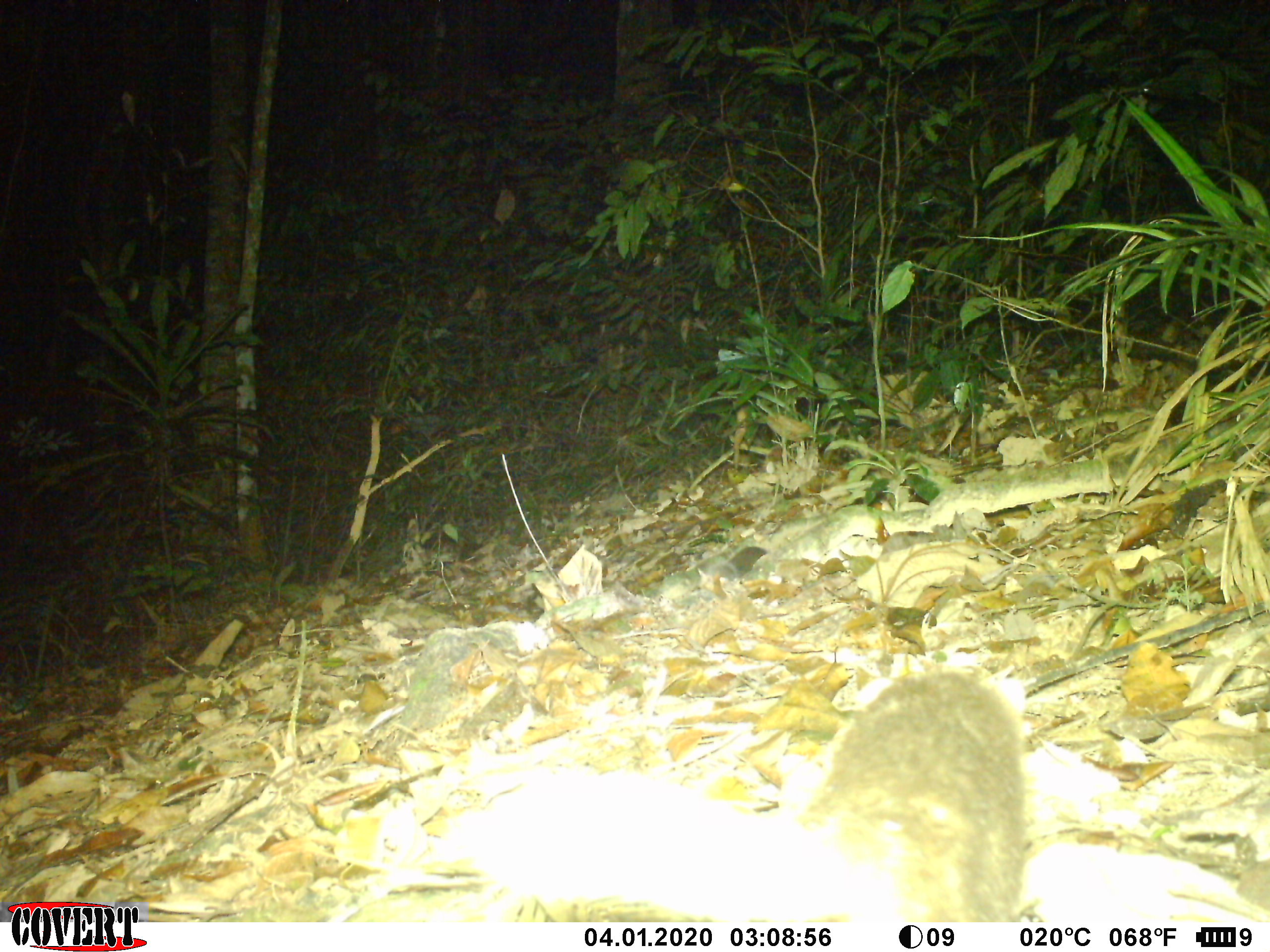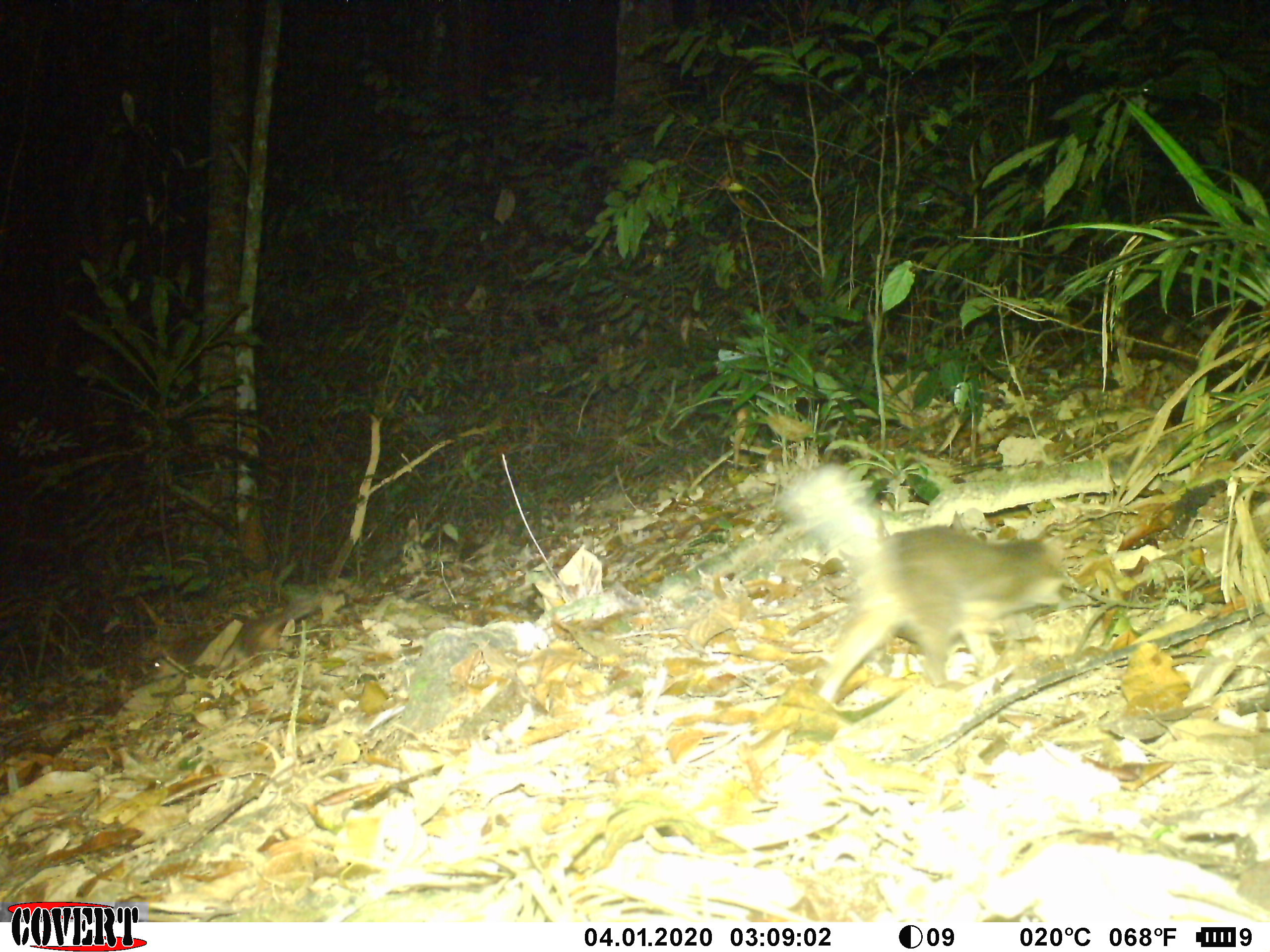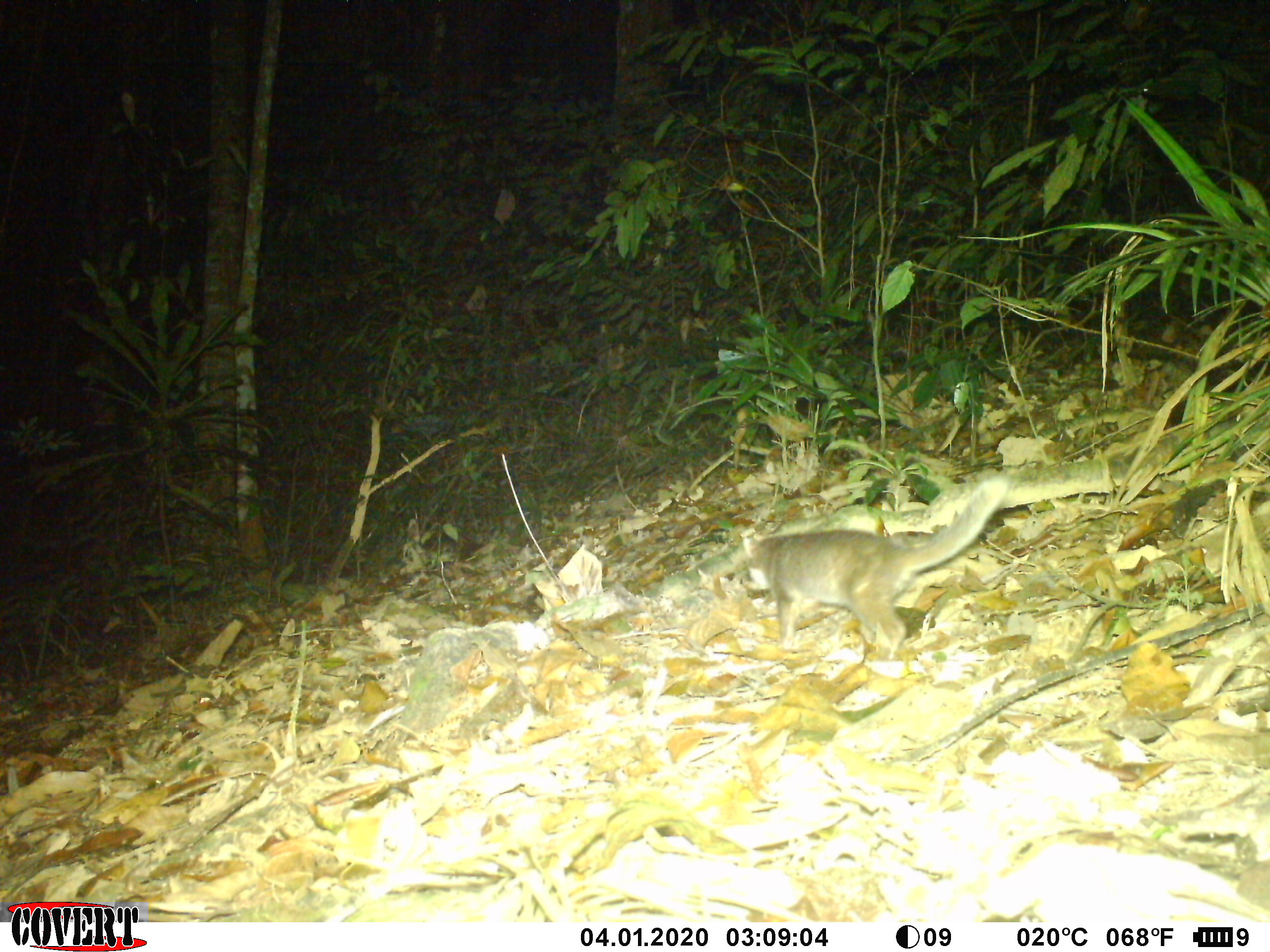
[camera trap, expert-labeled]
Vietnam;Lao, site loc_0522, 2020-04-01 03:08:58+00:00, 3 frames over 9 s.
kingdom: Animalia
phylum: Chordata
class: Mammalia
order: Carnivora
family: Mustelidae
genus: Melogale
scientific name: Melogale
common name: ferret badger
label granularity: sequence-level